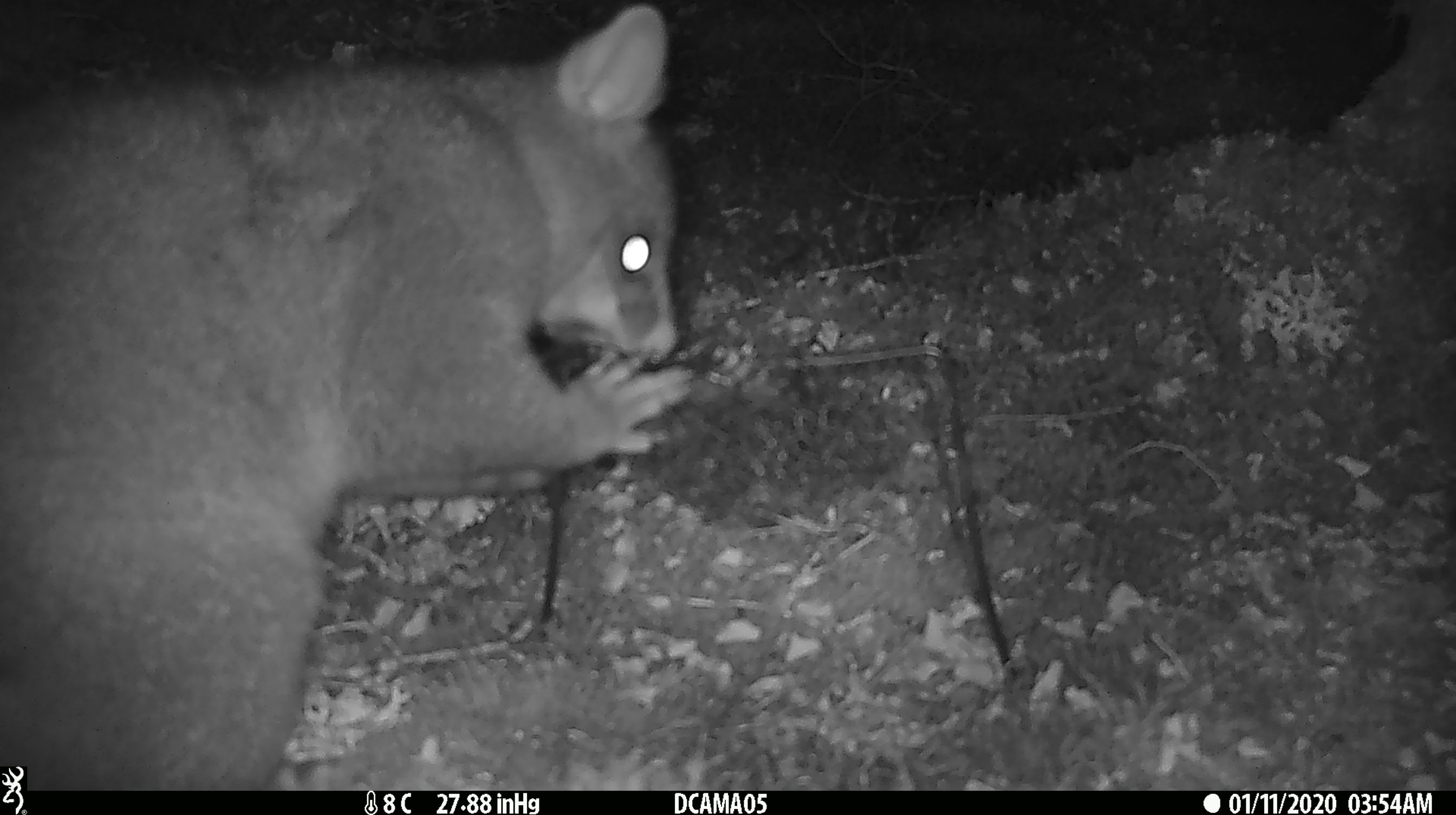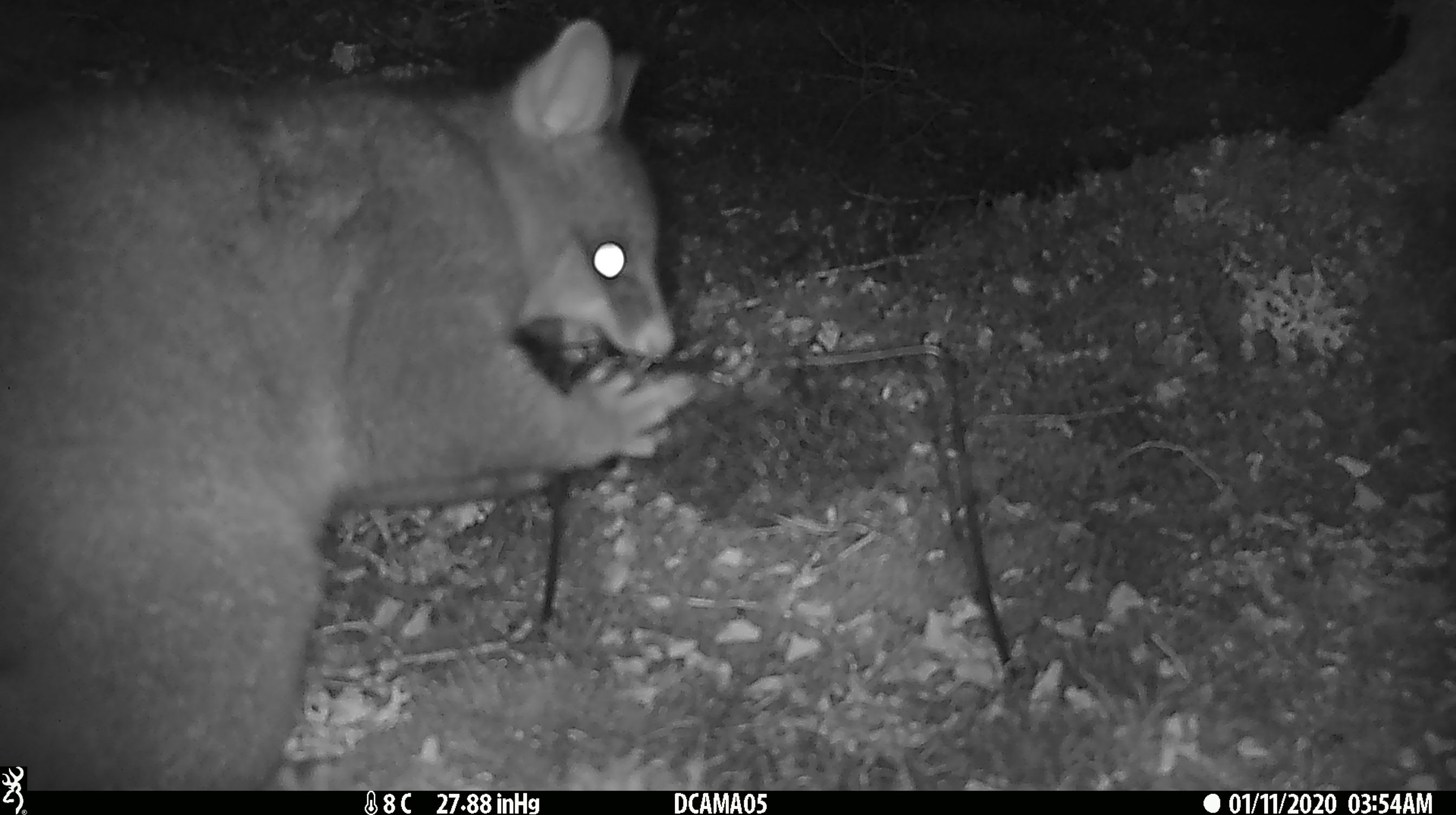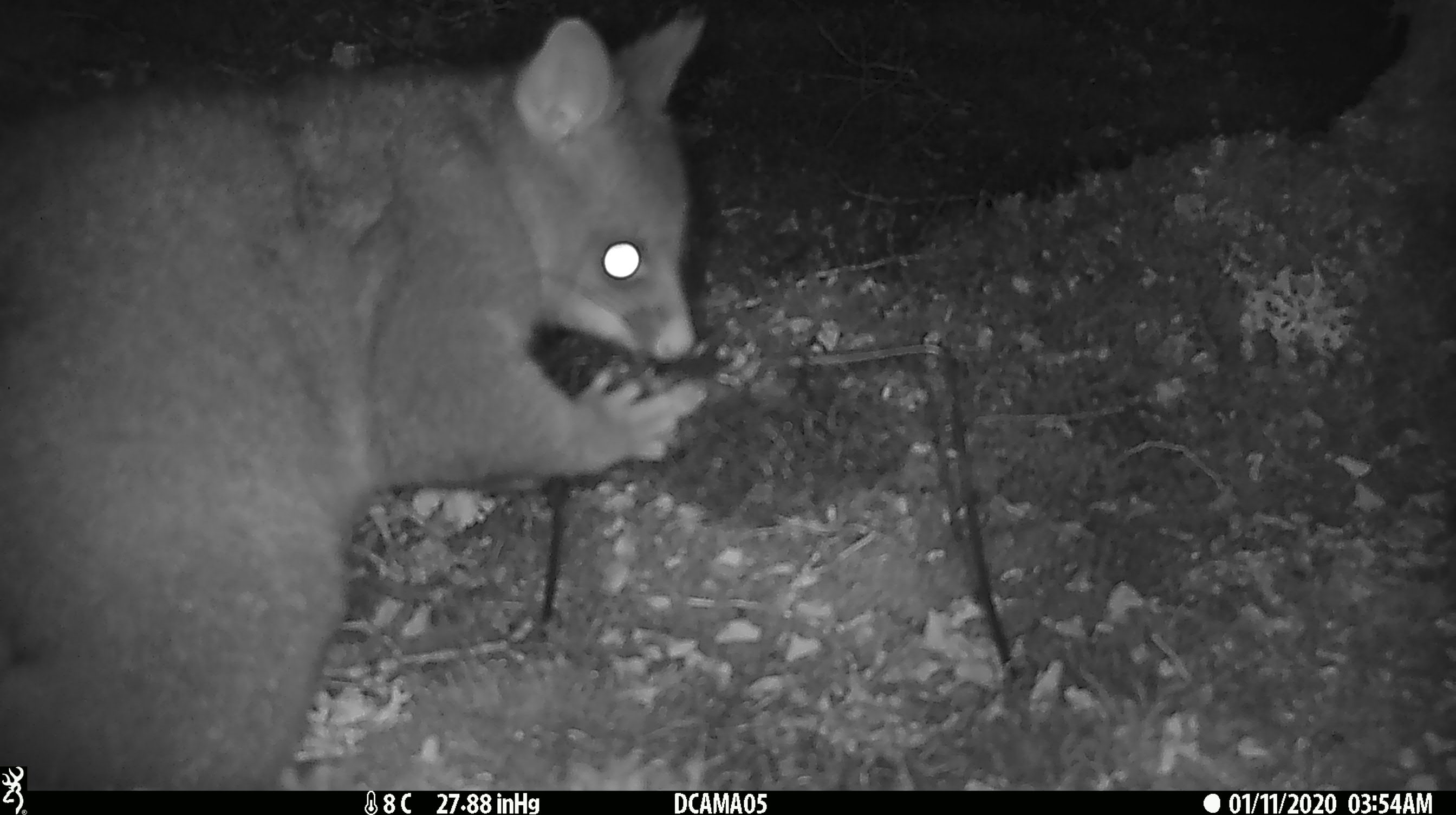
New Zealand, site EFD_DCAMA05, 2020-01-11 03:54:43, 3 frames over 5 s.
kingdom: Animalia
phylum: Chordata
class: Mammalia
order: Diprotodontia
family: Phalangeridae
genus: Trichosurus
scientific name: Trichosurus vulpecula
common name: common brushtail possum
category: possum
Possum (common brushtail possum) (Trichosurus vulpecula).